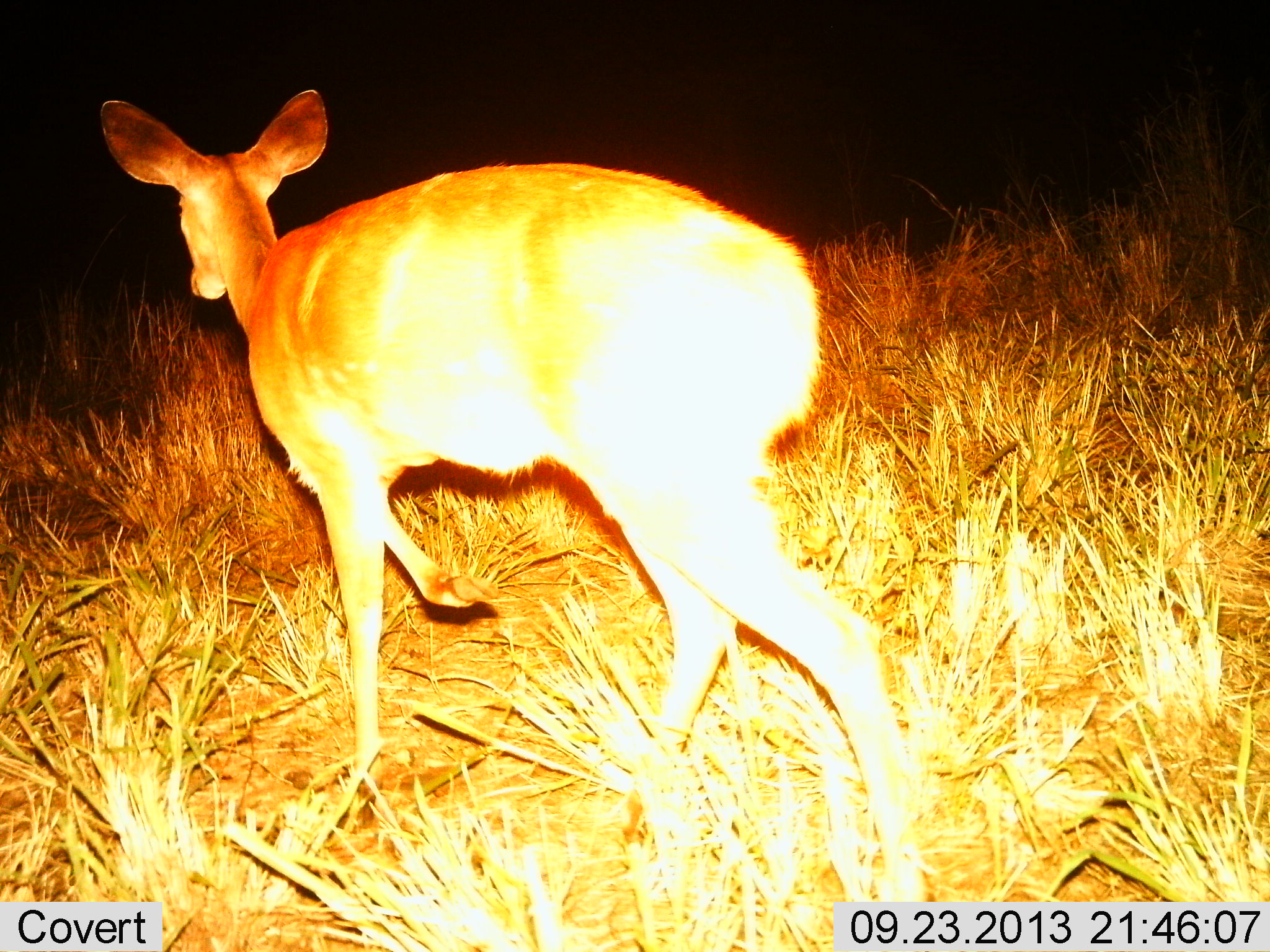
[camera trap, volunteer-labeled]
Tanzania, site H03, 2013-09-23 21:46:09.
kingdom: Animalia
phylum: Chordata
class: Mammalia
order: Artiodactyla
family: Bovidae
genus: Redunca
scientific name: Redunca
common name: reedbuck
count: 1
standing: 10%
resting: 0%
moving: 90%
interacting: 0%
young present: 0%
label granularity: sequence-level